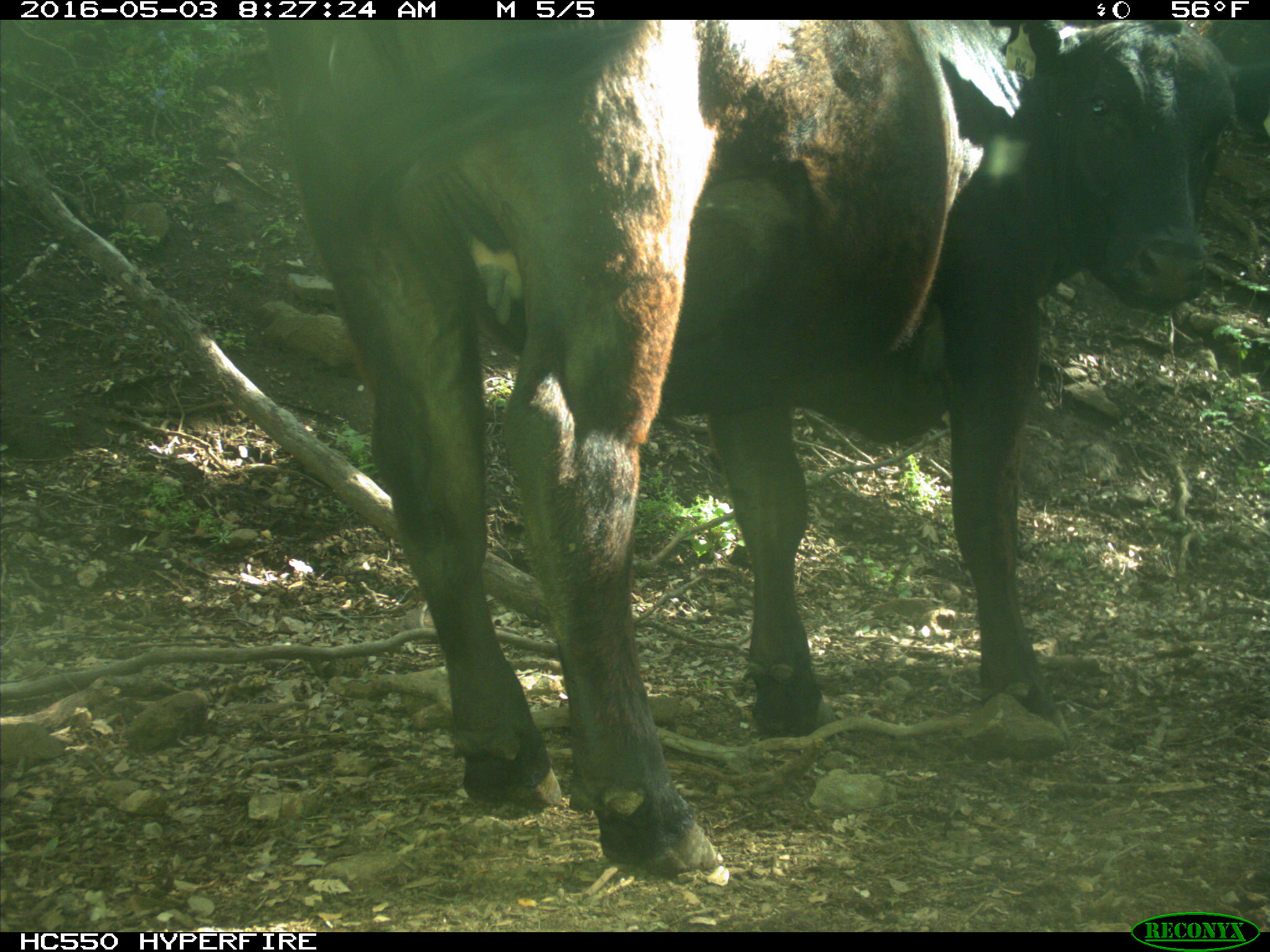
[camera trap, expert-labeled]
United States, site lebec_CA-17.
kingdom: Animalia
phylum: Chordata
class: Mammalia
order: Artiodactyla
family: Bovidae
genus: Bos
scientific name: Bos taurus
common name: domestic cow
Bos taurus (domestic cow).